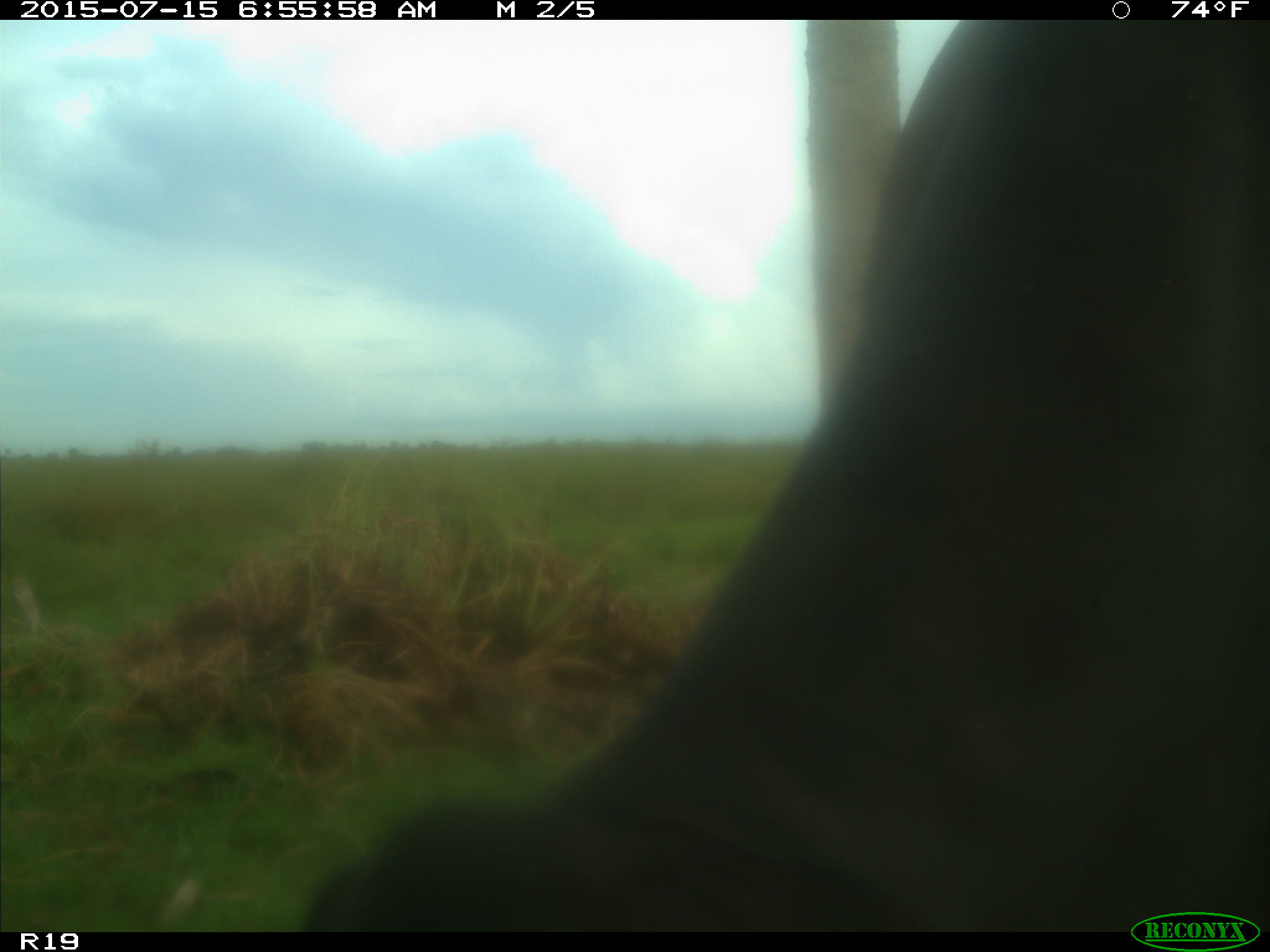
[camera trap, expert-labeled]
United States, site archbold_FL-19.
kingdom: Animalia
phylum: Chordata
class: Mammalia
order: Artiodactyla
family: Bovidae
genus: Bos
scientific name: Bos taurus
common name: domestic cow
Bos taurus (domestic cow).